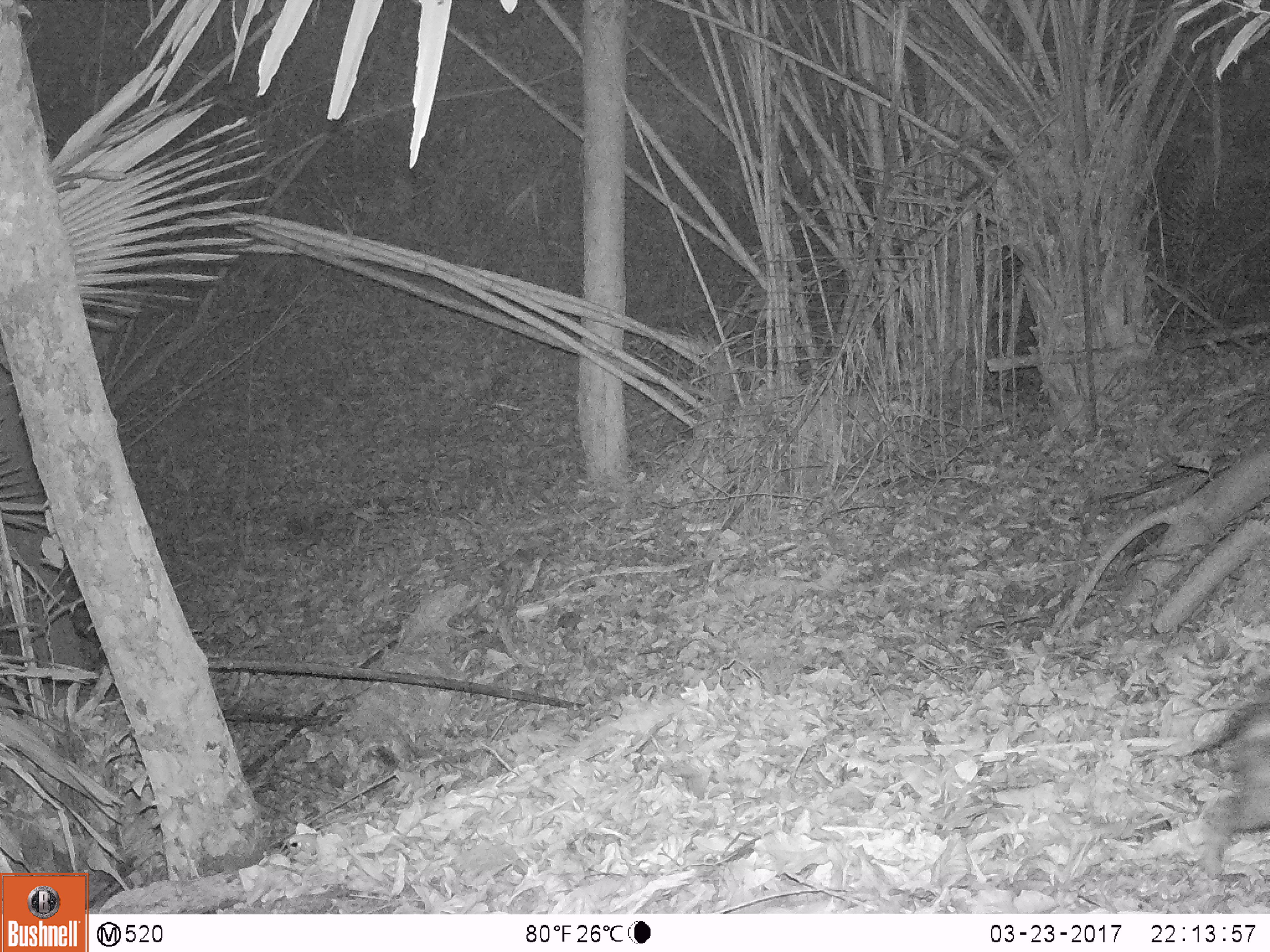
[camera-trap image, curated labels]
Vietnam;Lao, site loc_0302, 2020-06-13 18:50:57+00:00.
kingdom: Animalia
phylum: Chordata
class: Mammalia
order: Artiodactyla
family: Suidae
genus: Sus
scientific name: Sus scrofa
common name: eurasian wild pig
Eurasian wild pig (Sus scrofa). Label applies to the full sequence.